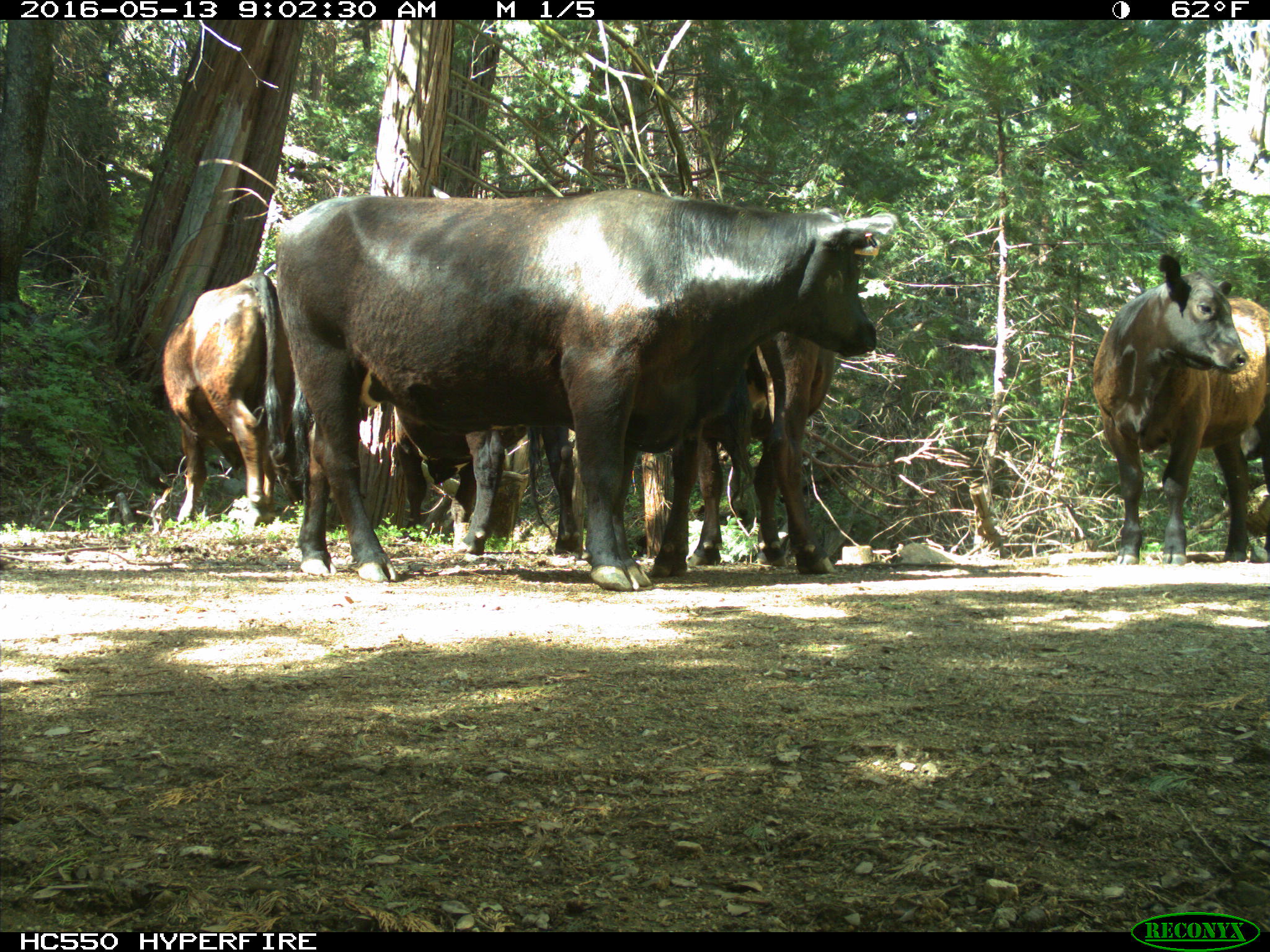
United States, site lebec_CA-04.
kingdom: Animalia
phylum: Chordata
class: Mammalia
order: Artiodactyla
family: Bovidae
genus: Bos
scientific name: Bos taurus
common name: domestic cow